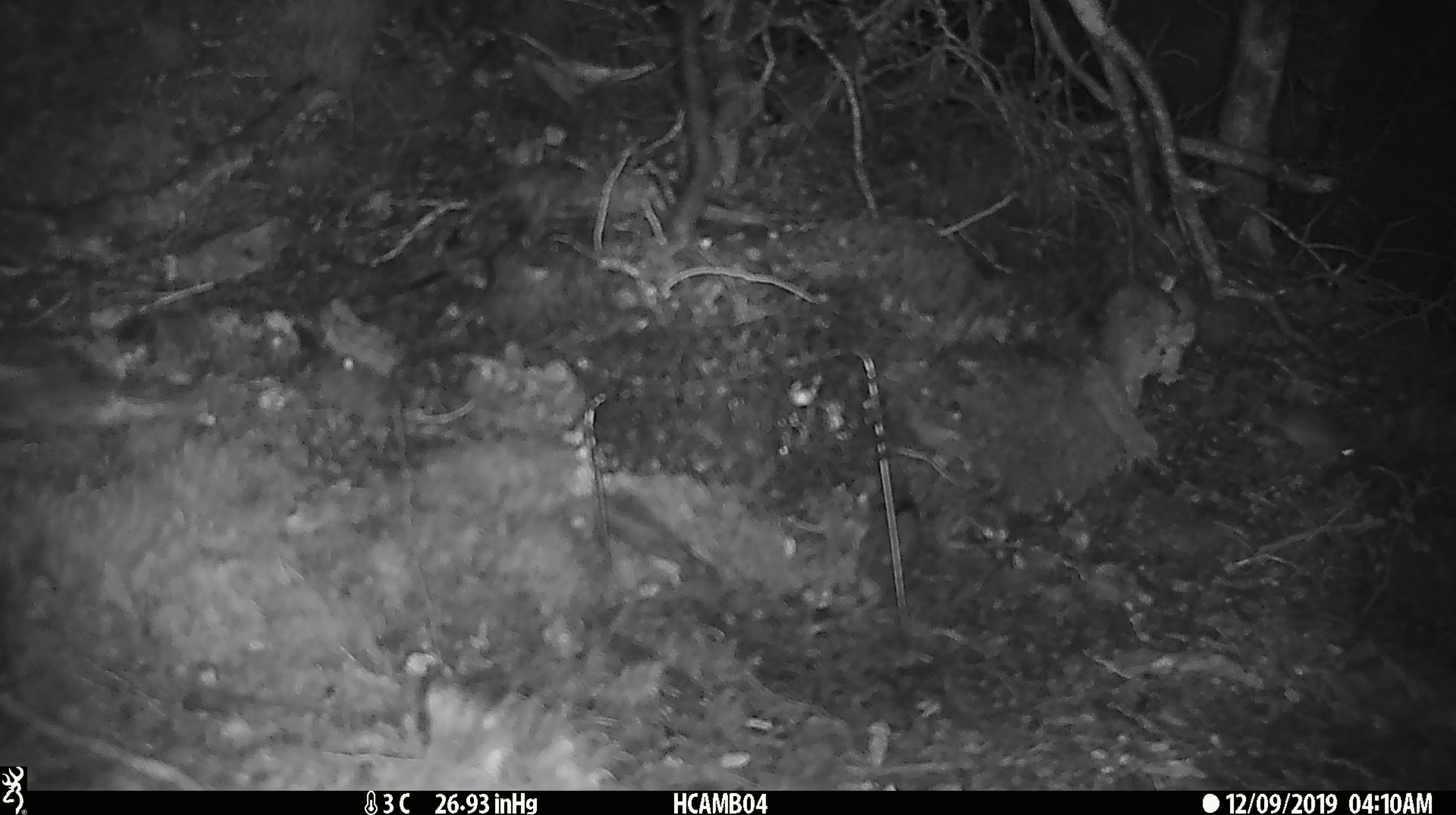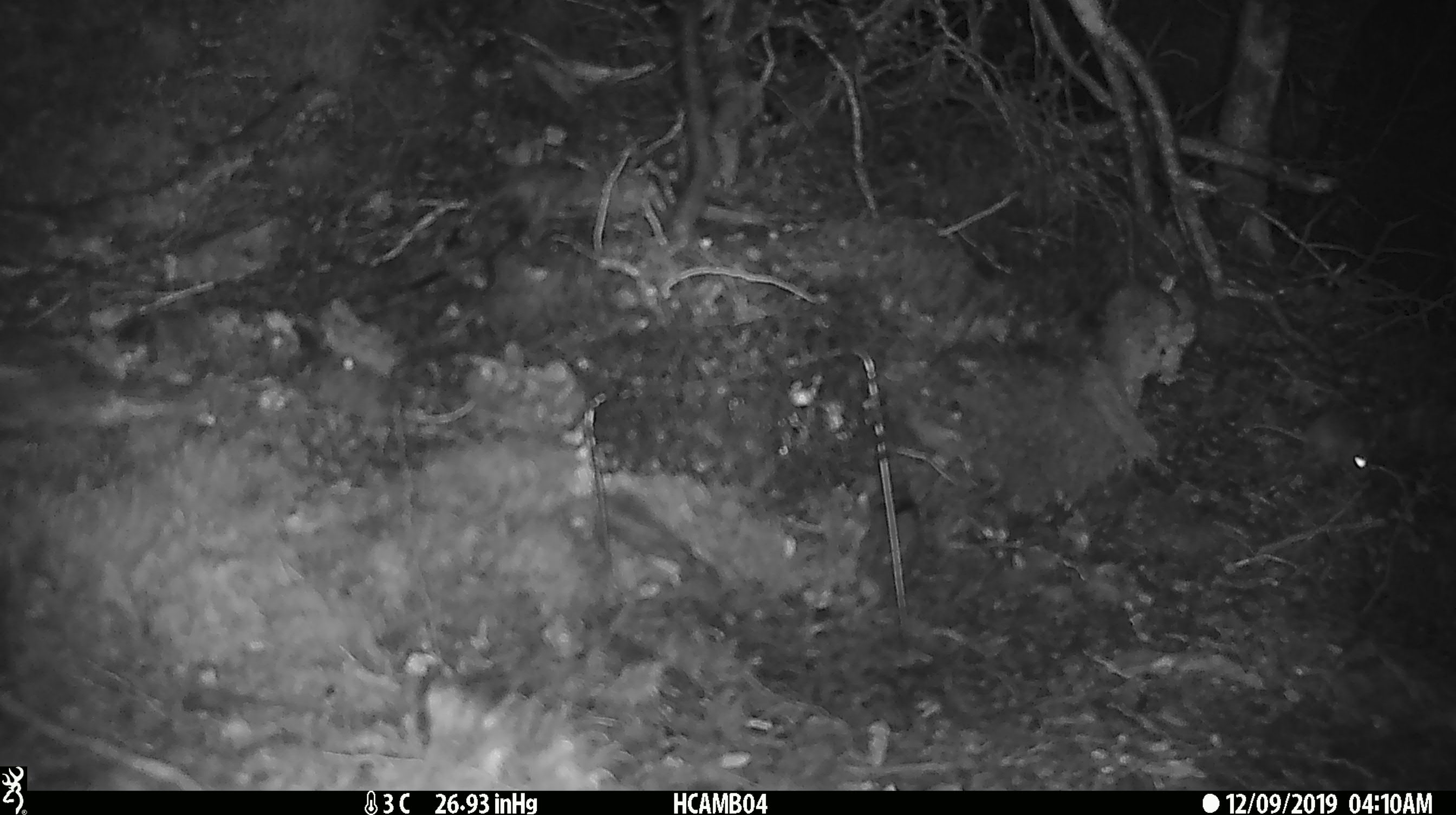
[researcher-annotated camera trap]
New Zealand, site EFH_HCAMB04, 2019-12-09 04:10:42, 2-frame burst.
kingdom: Animalia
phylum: Chordata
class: Mammalia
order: Rodentia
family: Muridae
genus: Mus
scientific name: Mus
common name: mouse